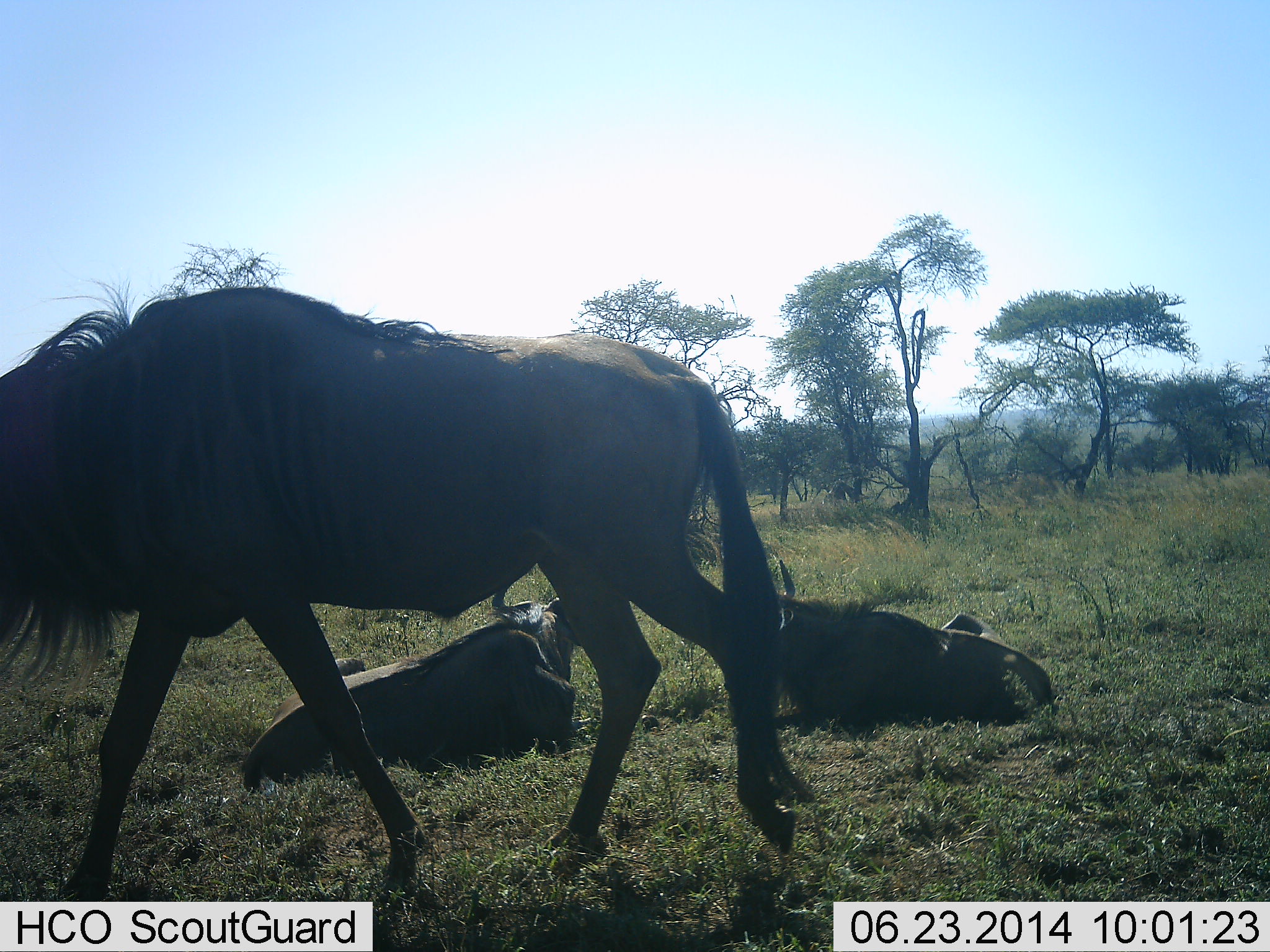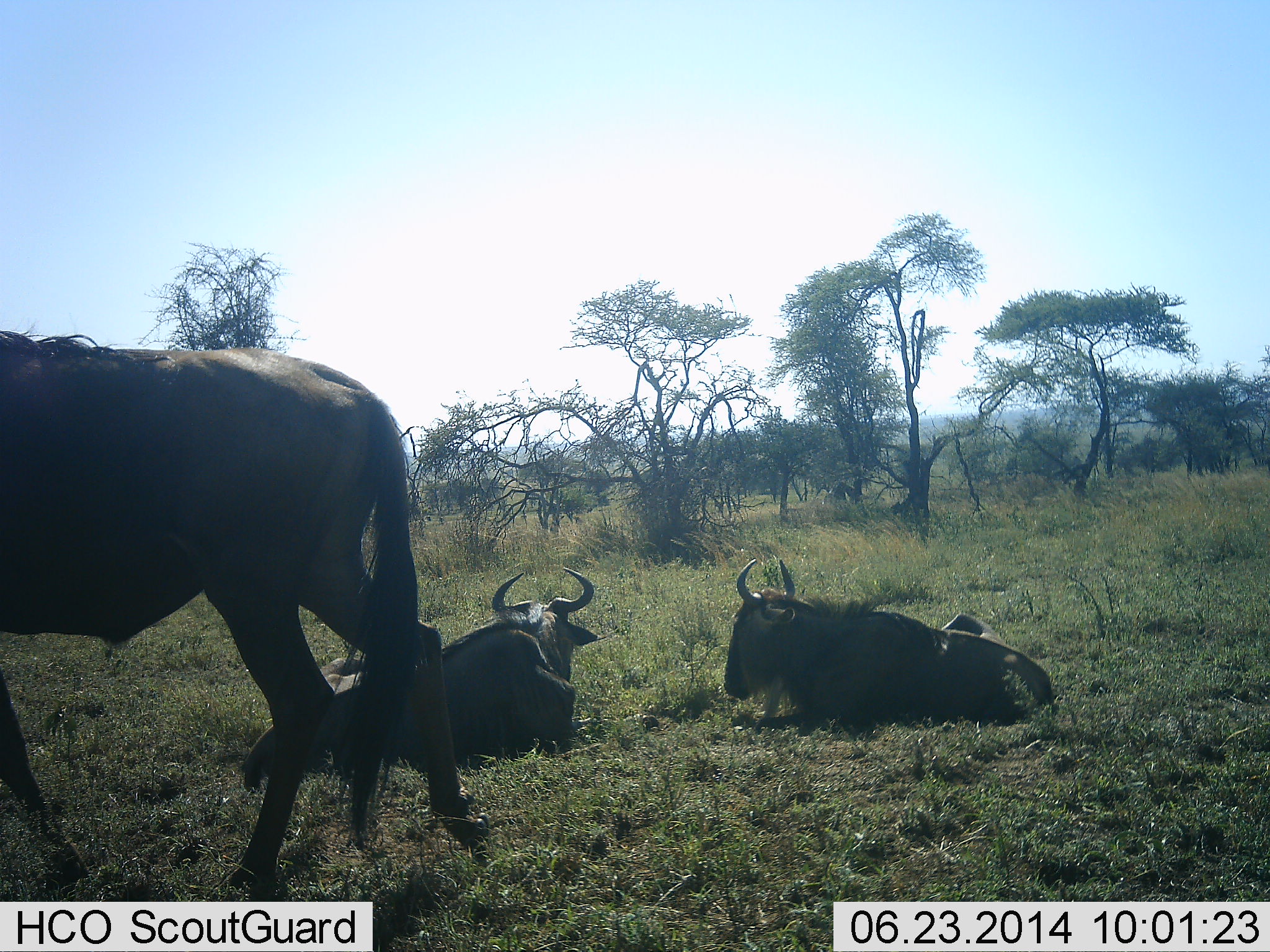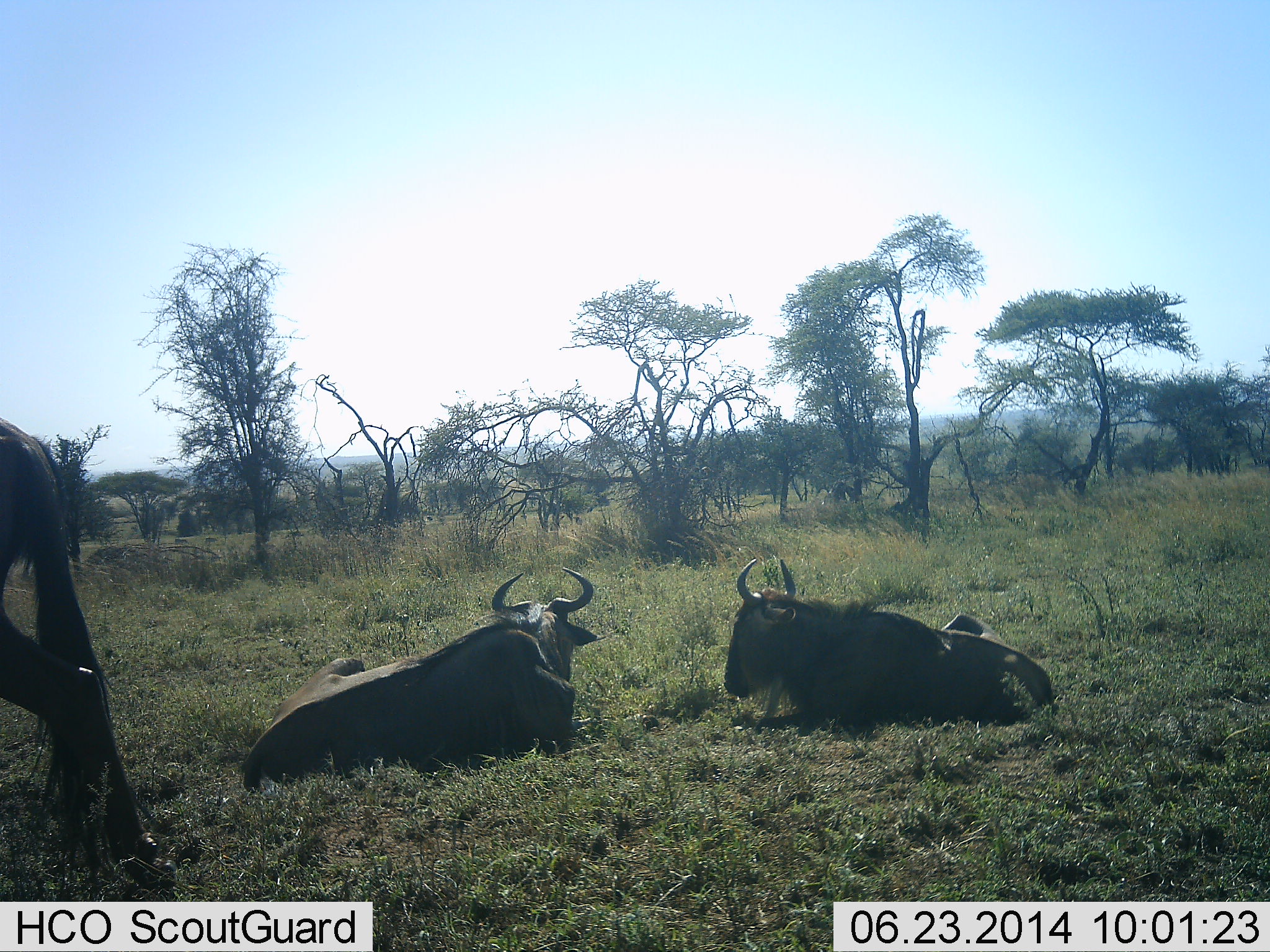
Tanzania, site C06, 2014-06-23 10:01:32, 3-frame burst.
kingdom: Animalia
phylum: Chordata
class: Mammalia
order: Artiodactyla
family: Bovidae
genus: Connochaetes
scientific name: Connochaetes taurinus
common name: blue wildebeest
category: wildebeest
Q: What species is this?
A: Wildebeest (blue wildebeest) (Connochaetes taurinus).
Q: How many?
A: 3.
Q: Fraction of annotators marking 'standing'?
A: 10%.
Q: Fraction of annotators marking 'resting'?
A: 90%.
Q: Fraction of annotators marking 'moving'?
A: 90%.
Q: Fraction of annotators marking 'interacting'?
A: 0%.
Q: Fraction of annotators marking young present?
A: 0%.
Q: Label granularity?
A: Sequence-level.